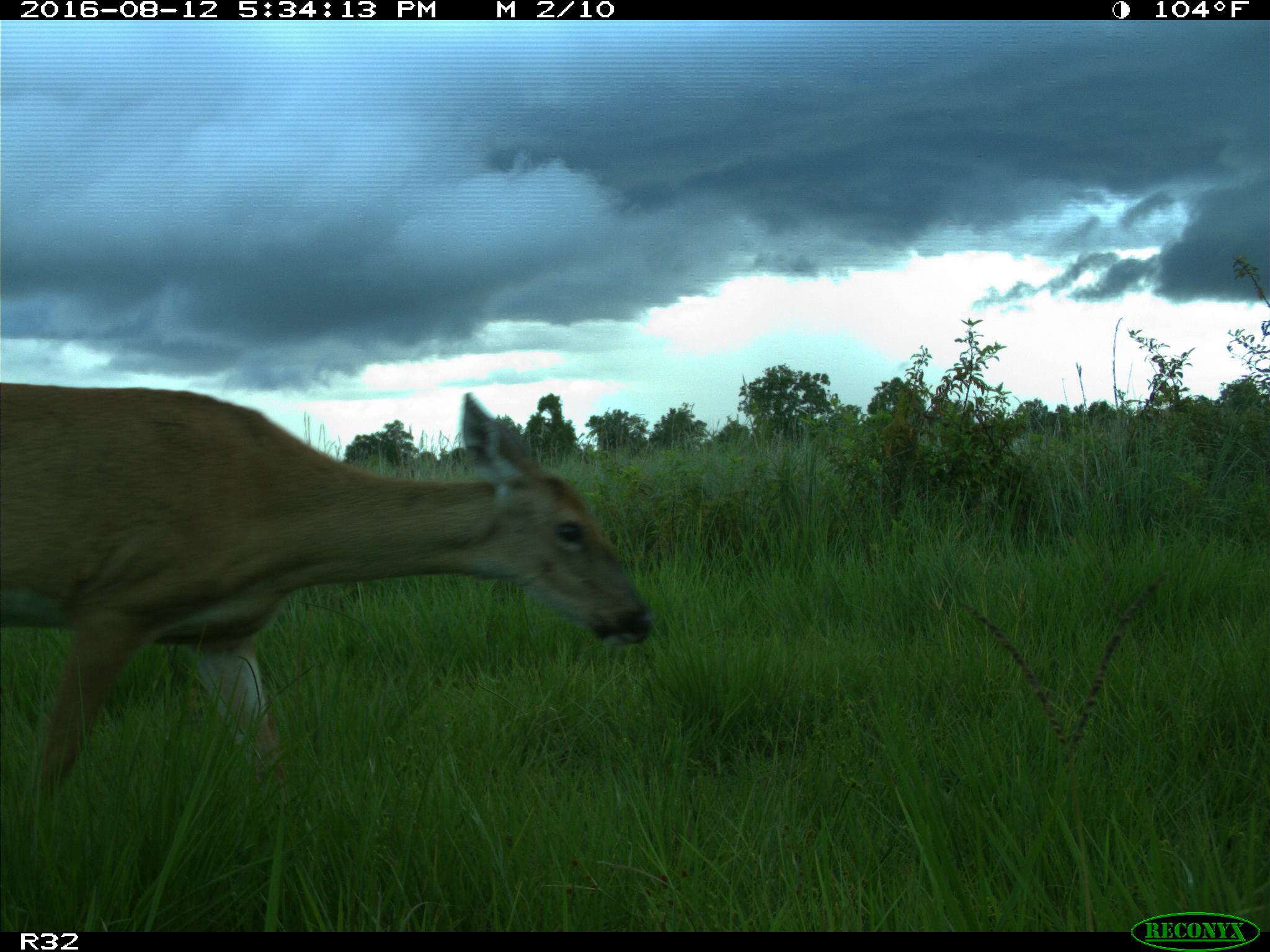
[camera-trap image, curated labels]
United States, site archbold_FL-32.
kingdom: Animalia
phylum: Chordata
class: Mammalia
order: Artiodactyla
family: Cervidae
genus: Odocoileus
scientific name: Odocoileus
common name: deer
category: unidentified deer